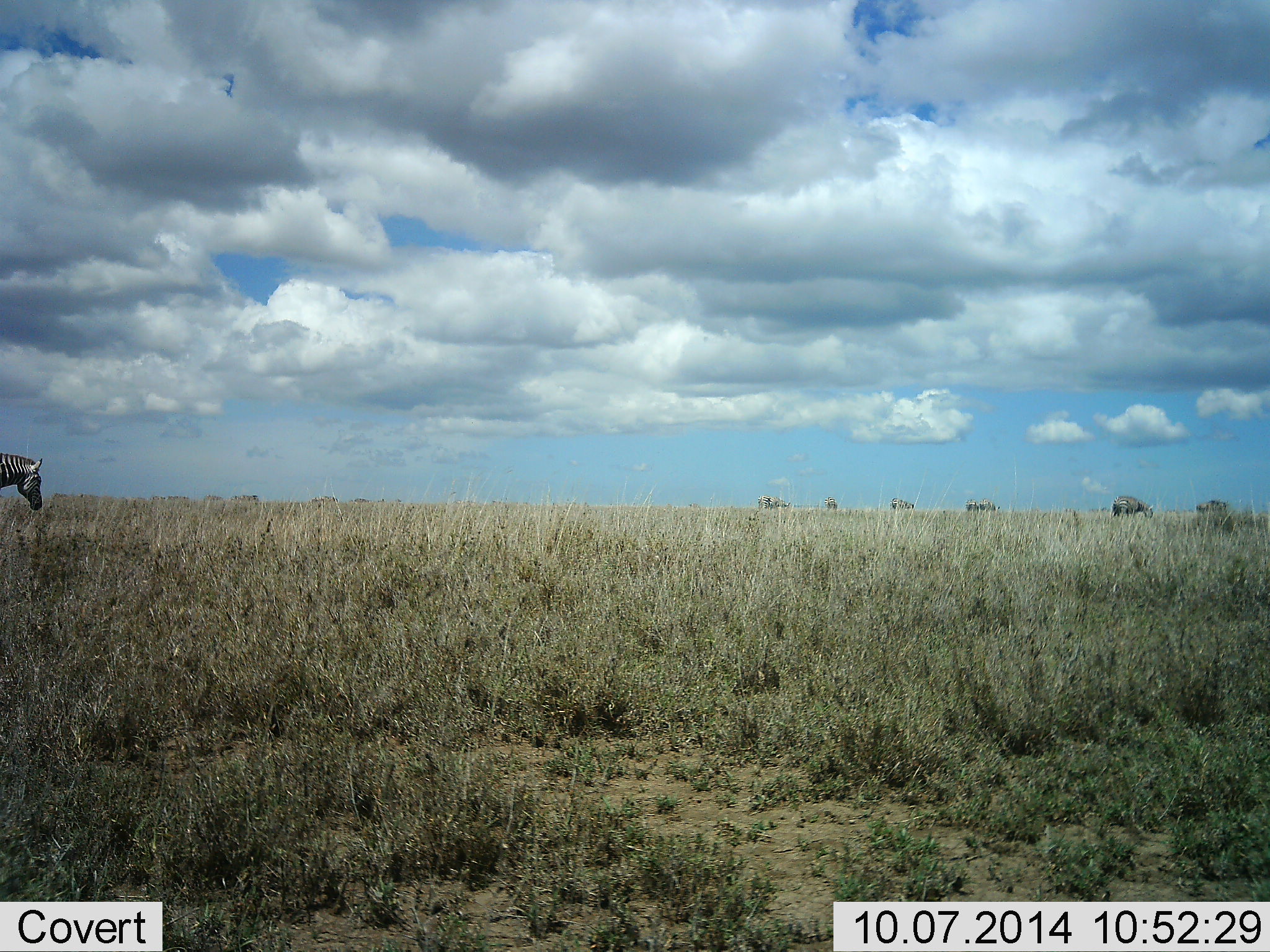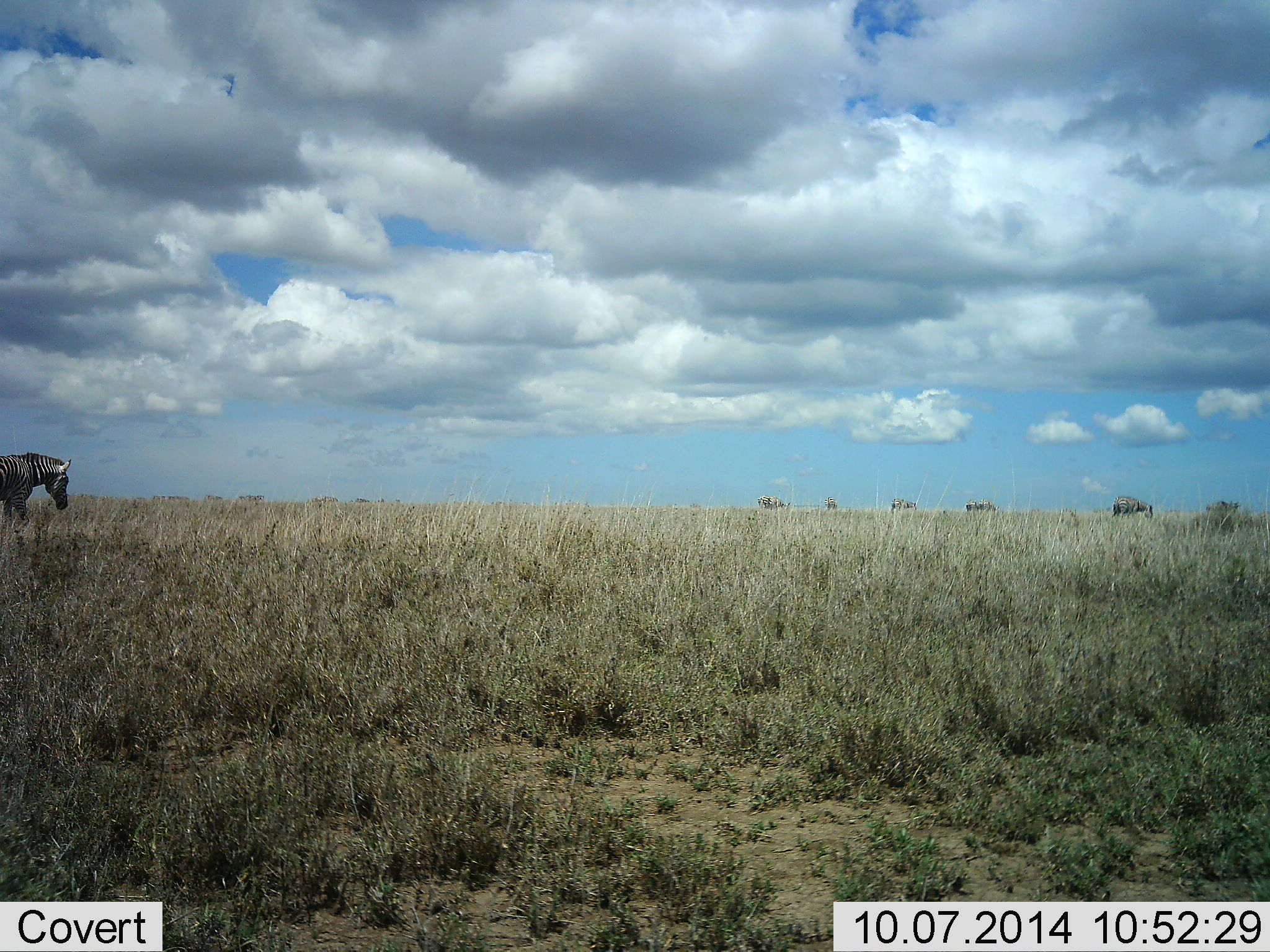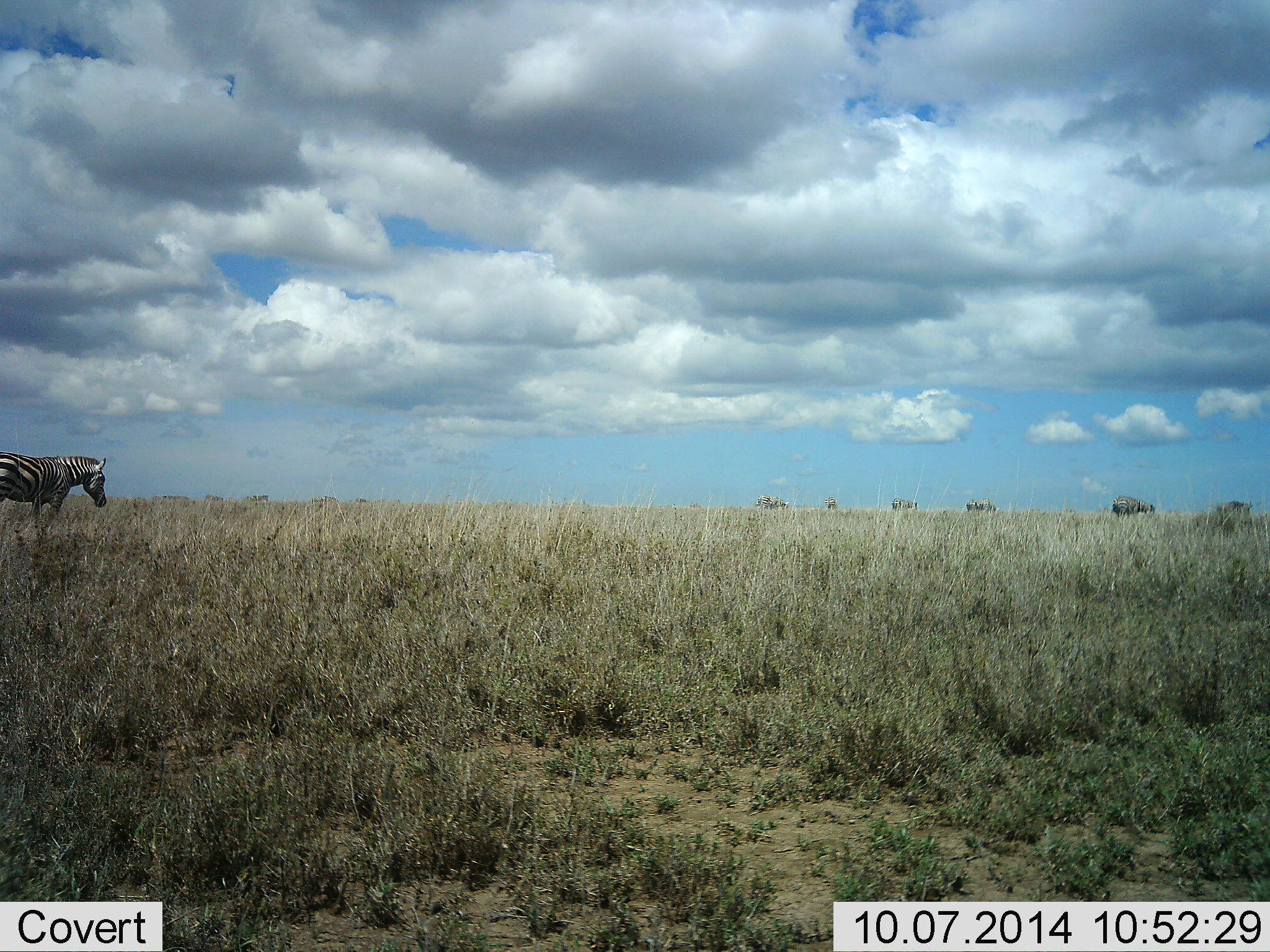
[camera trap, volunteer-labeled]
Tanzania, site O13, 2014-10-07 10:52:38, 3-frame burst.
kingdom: Animalia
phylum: Chordata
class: Mammalia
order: Perissodactyla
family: Equidae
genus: Equus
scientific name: Equus quagga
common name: plains zebra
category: zebra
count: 7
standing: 25%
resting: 0%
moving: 75%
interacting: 0%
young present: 0%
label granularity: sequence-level